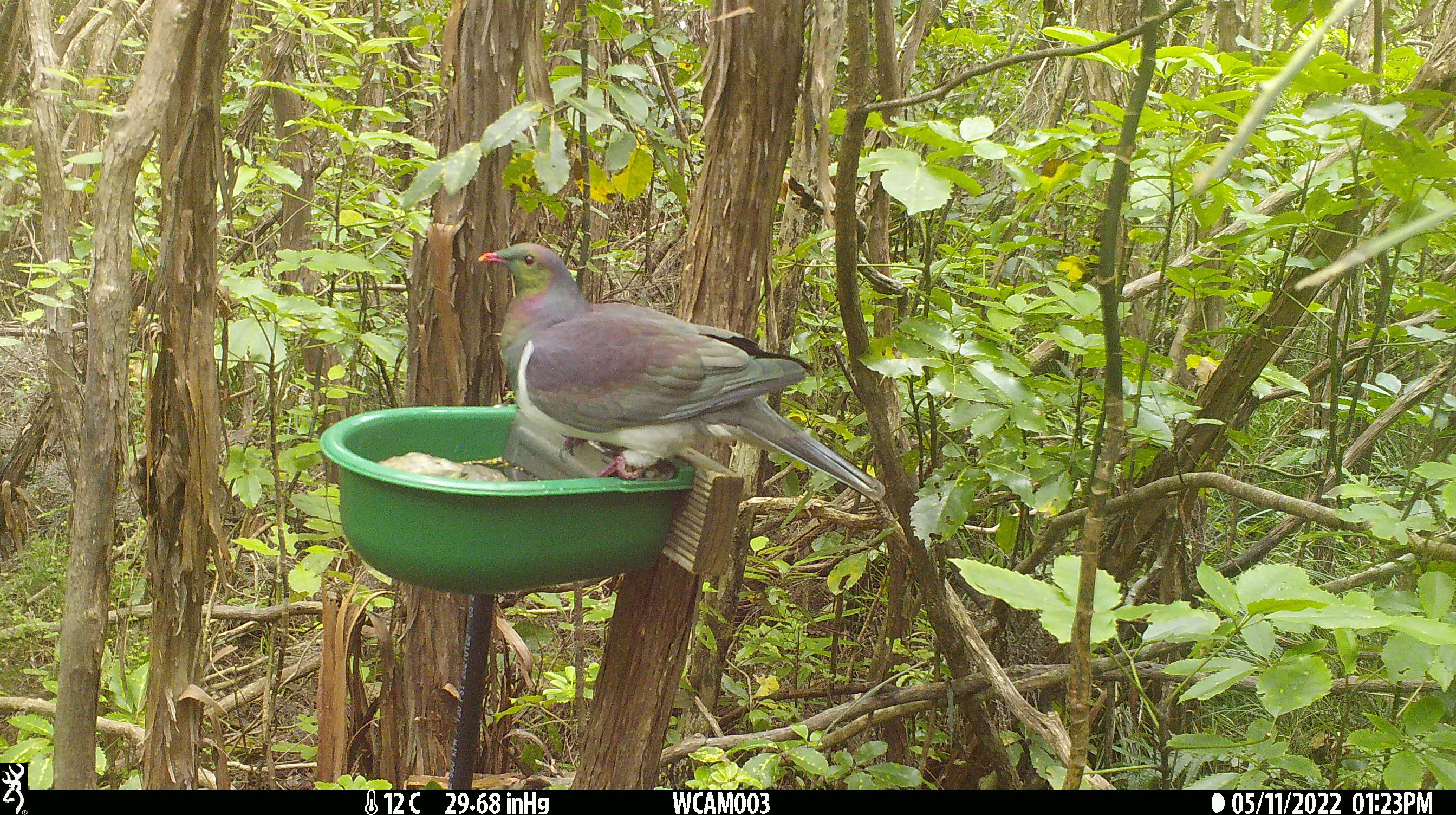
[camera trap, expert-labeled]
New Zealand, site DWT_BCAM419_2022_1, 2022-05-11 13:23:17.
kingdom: Animalia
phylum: Chordata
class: Aves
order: Columbiformes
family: Columbidae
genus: Hemiphaga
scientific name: Hemiphaga novaeseelandiae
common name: new zealand pigeon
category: kereru